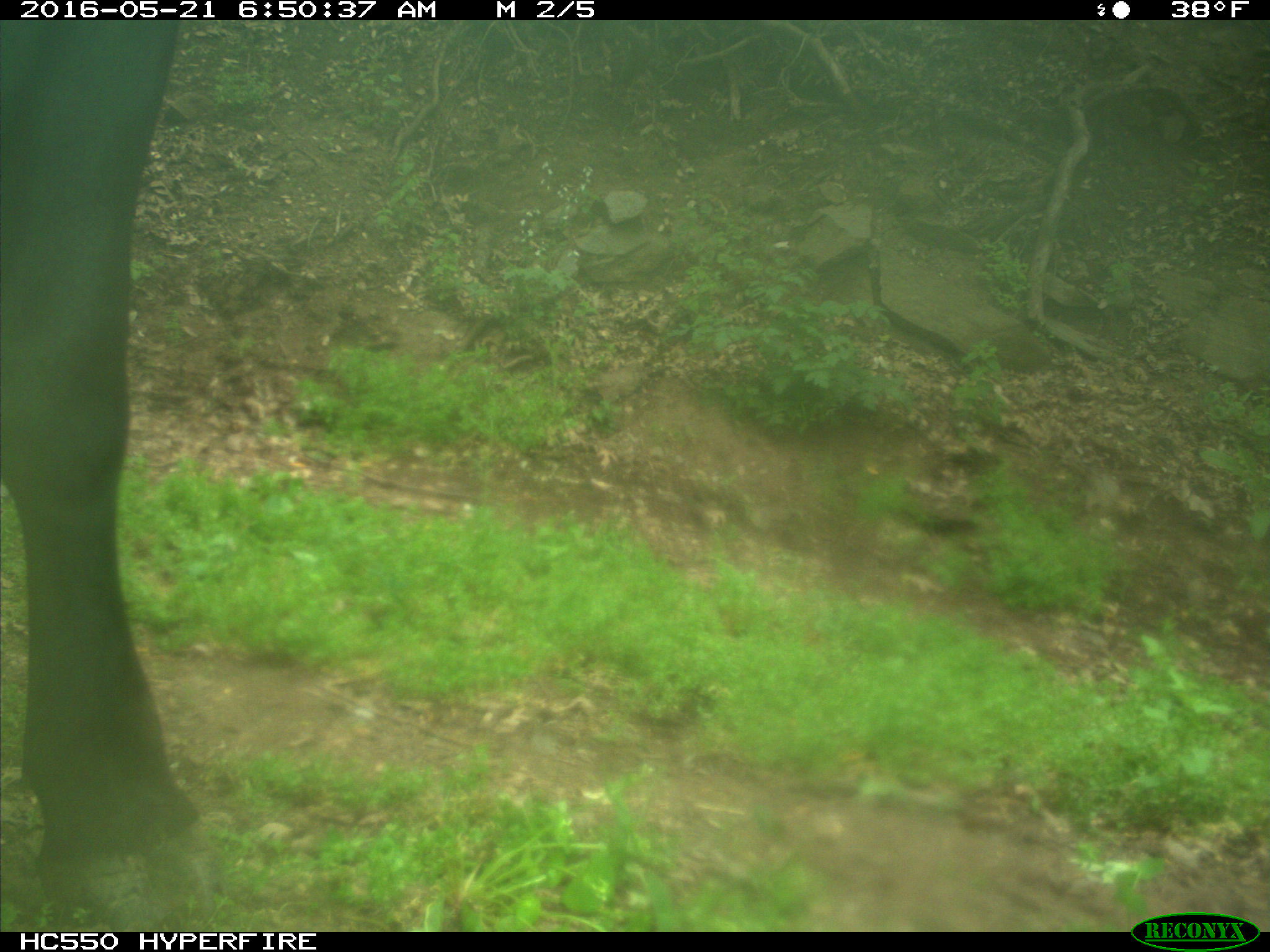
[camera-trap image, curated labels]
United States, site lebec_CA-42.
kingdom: Animalia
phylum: Chordata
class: Mammalia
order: Artiodactyla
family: Bovidae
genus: Bos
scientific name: Bos taurus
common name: domestic cow